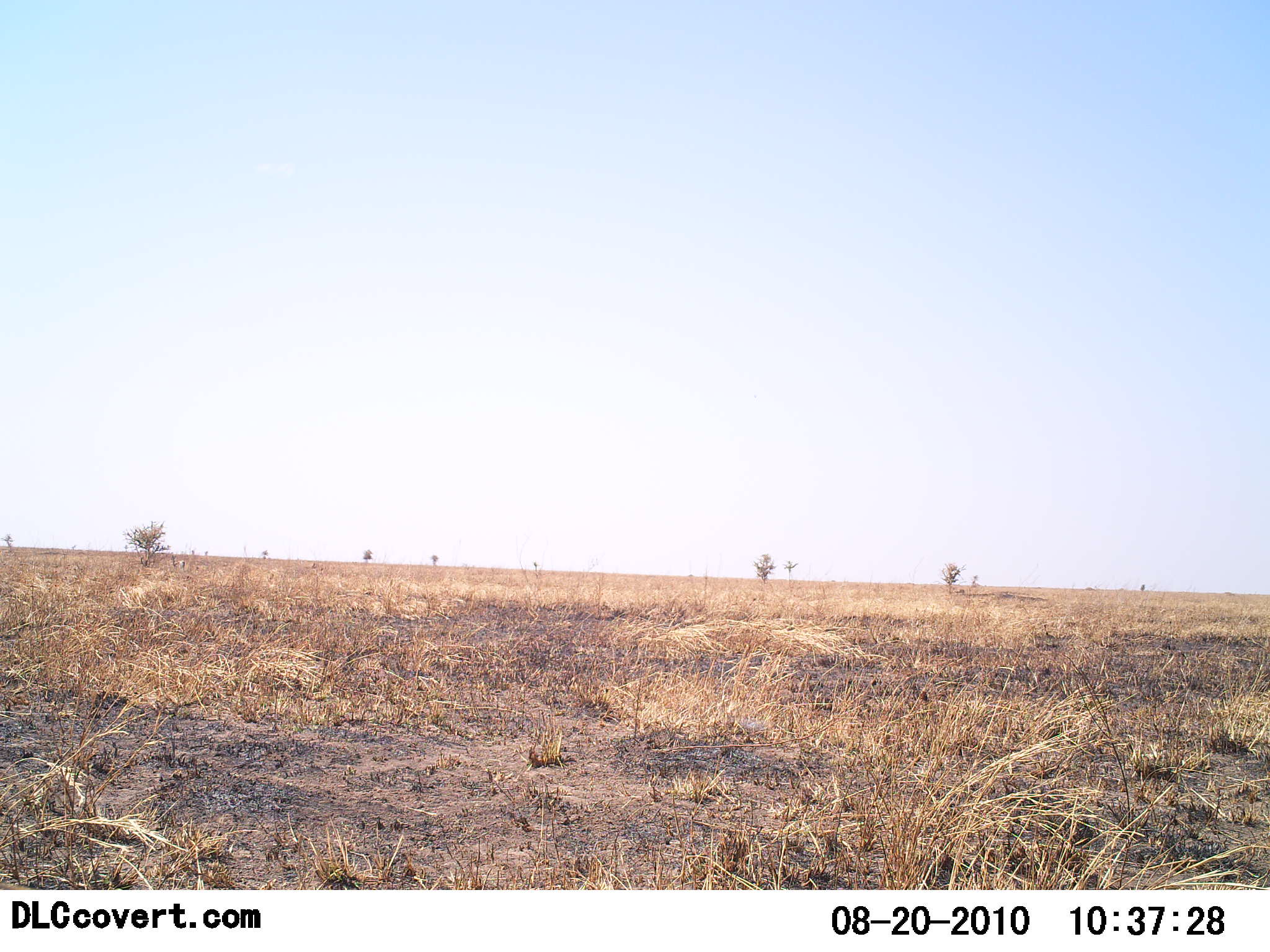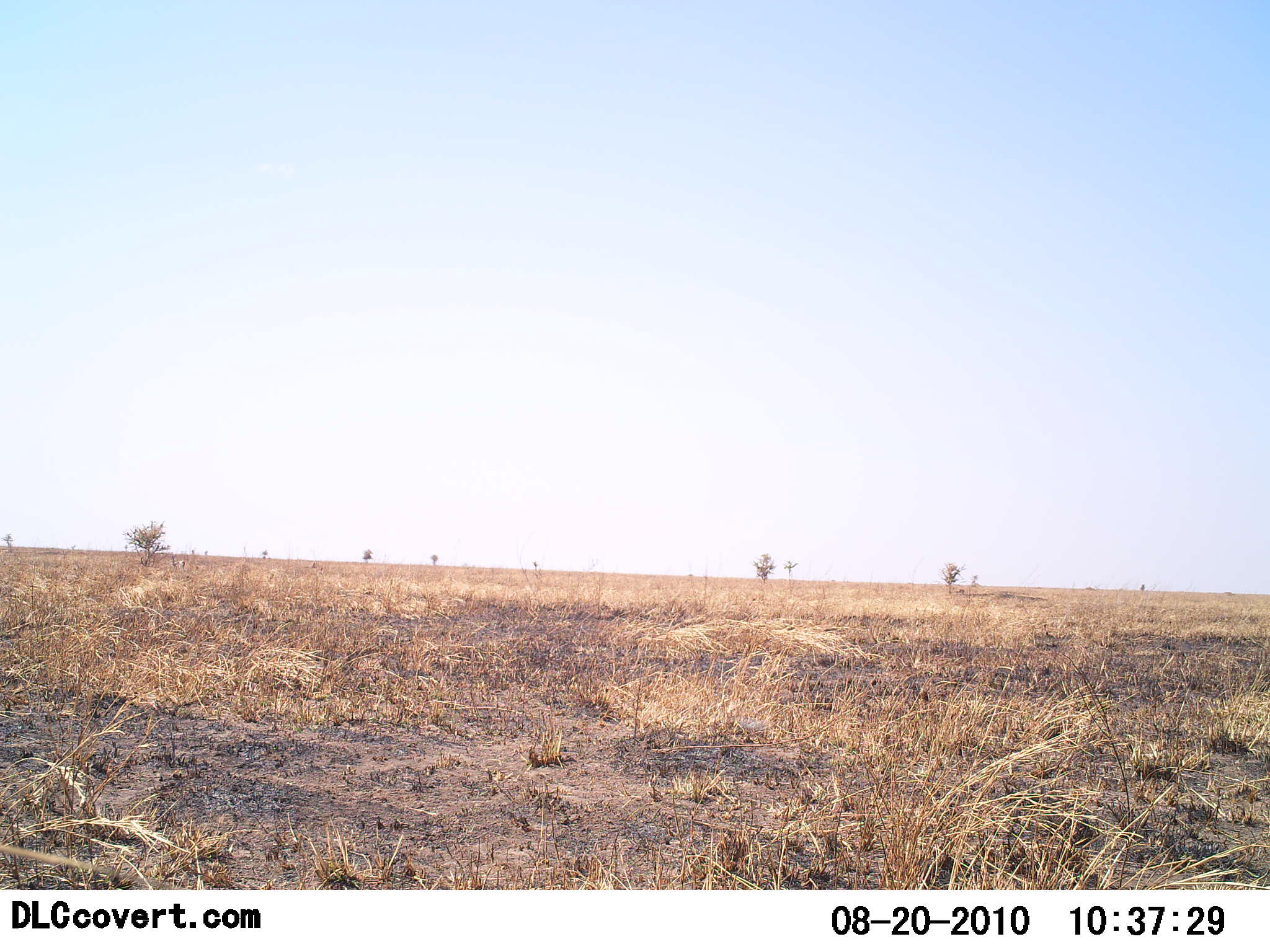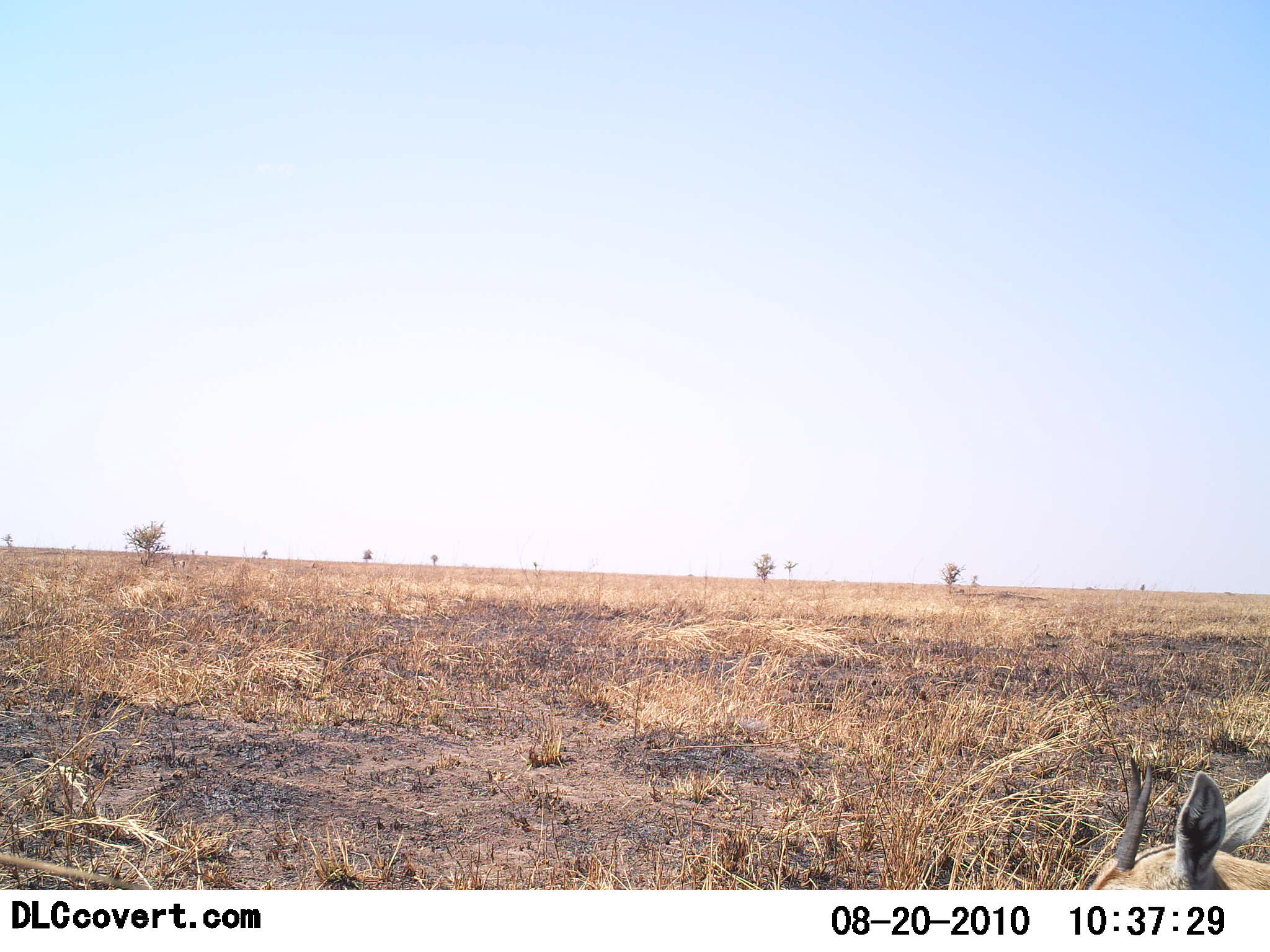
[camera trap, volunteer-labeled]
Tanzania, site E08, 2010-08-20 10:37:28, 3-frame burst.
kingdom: Animalia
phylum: Chordata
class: Mammalia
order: Artiodactyla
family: Bovidae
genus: Eudorcas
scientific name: Eudorcas thomsonii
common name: thomson's gazelle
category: gazellethomsons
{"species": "gazellethomsons (thomson's gazelle) (Eudorcas thomsonii)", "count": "1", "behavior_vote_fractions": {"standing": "29%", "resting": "14%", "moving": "43%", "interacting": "0%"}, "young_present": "0%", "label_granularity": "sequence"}